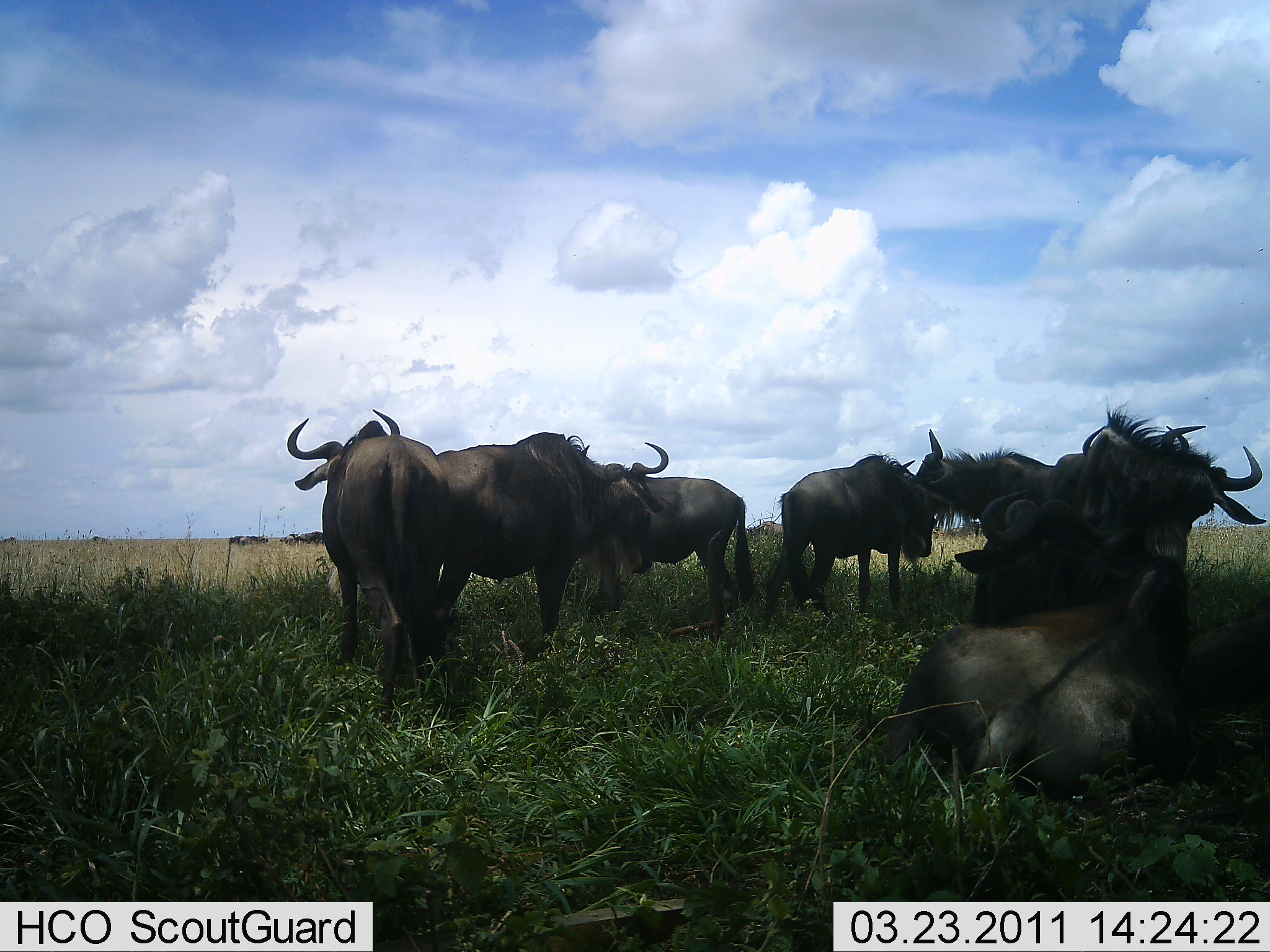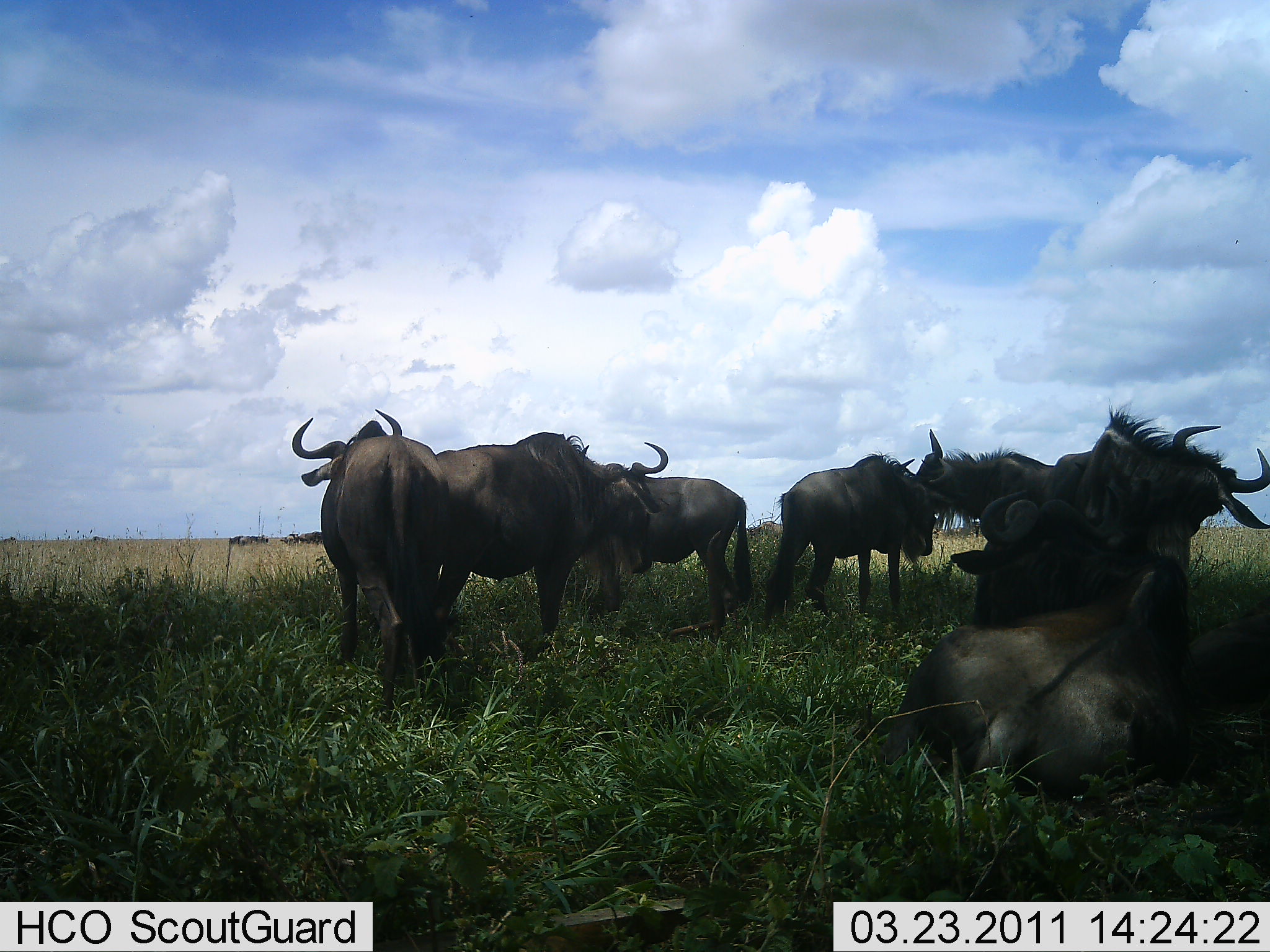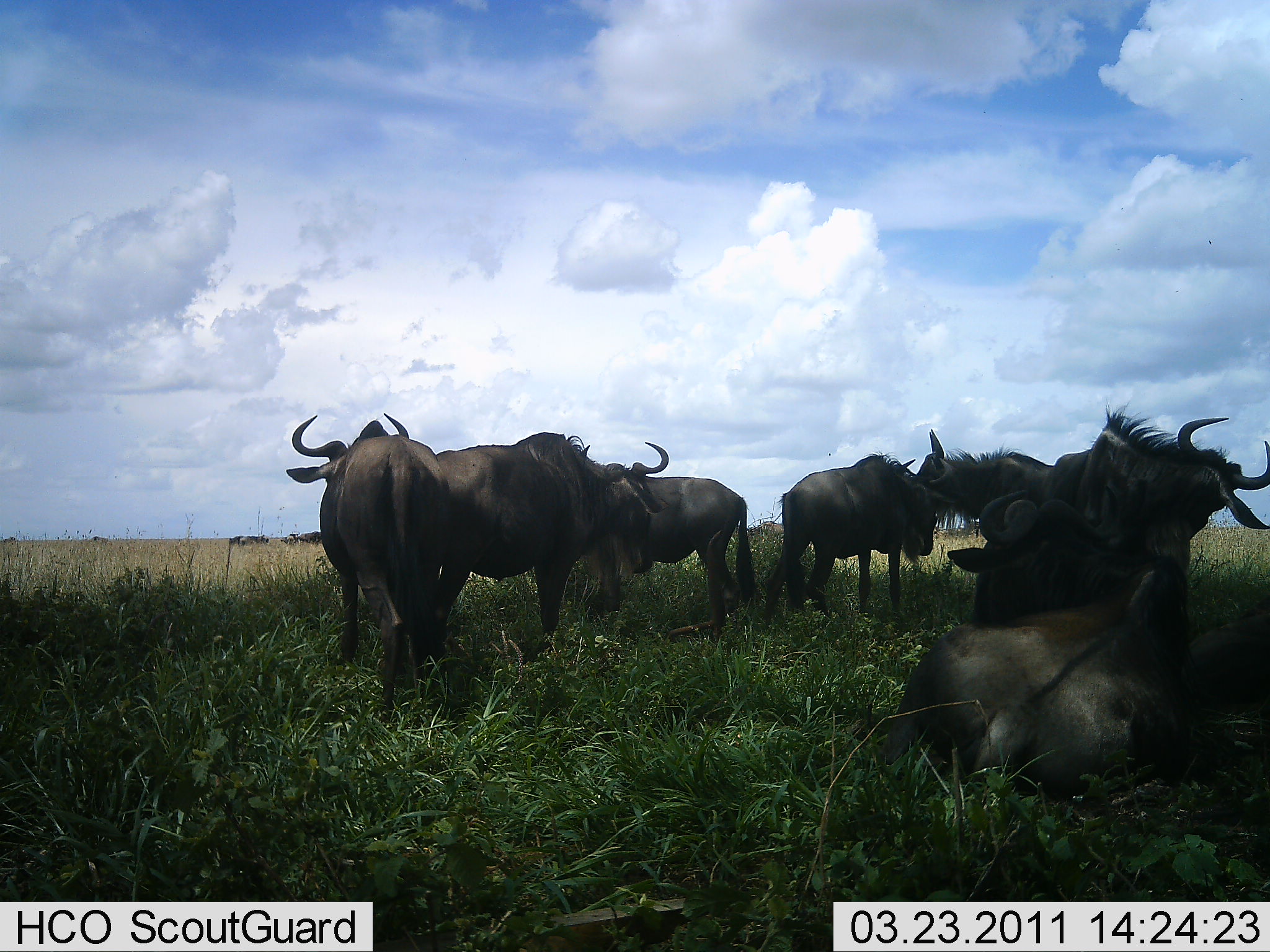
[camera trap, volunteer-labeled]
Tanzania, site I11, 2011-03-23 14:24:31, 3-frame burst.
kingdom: Animalia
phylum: Chordata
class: Mammalia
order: Artiodactyla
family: Bovidae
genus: Connochaetes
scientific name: Connochaetes taurinus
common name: blue wildebeest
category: wildebeest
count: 7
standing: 91%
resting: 100%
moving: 0%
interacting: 9%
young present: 0%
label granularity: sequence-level